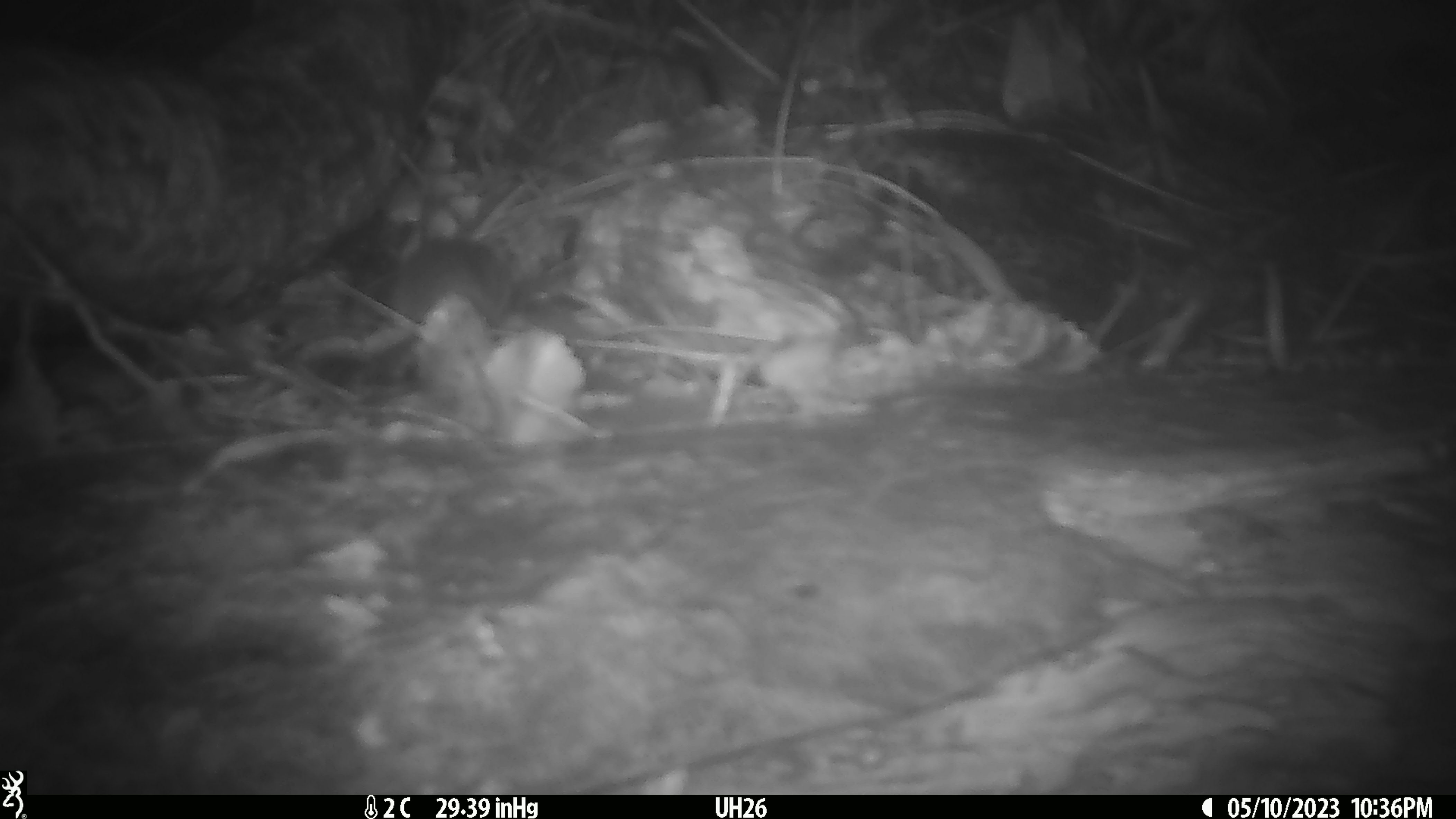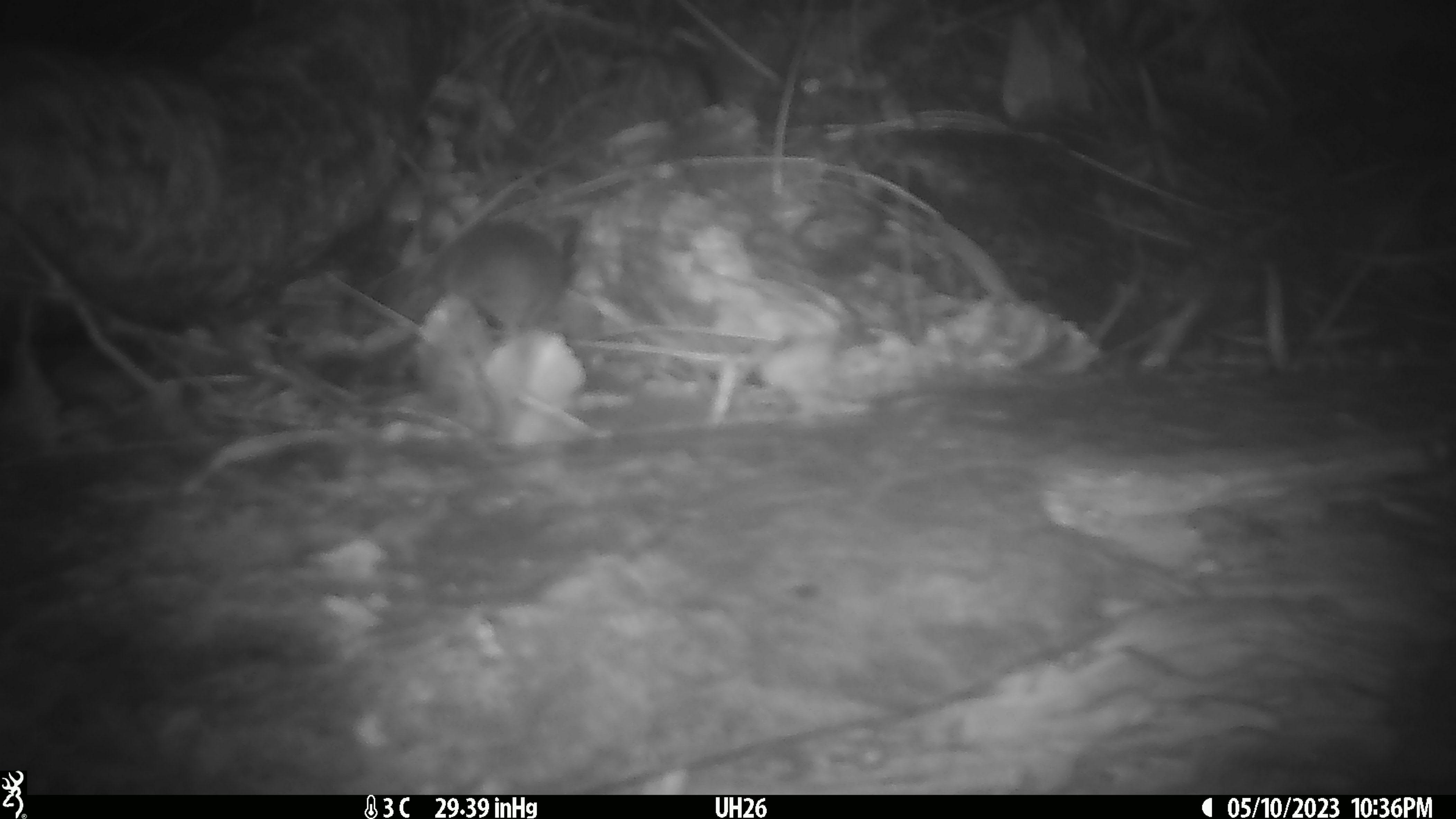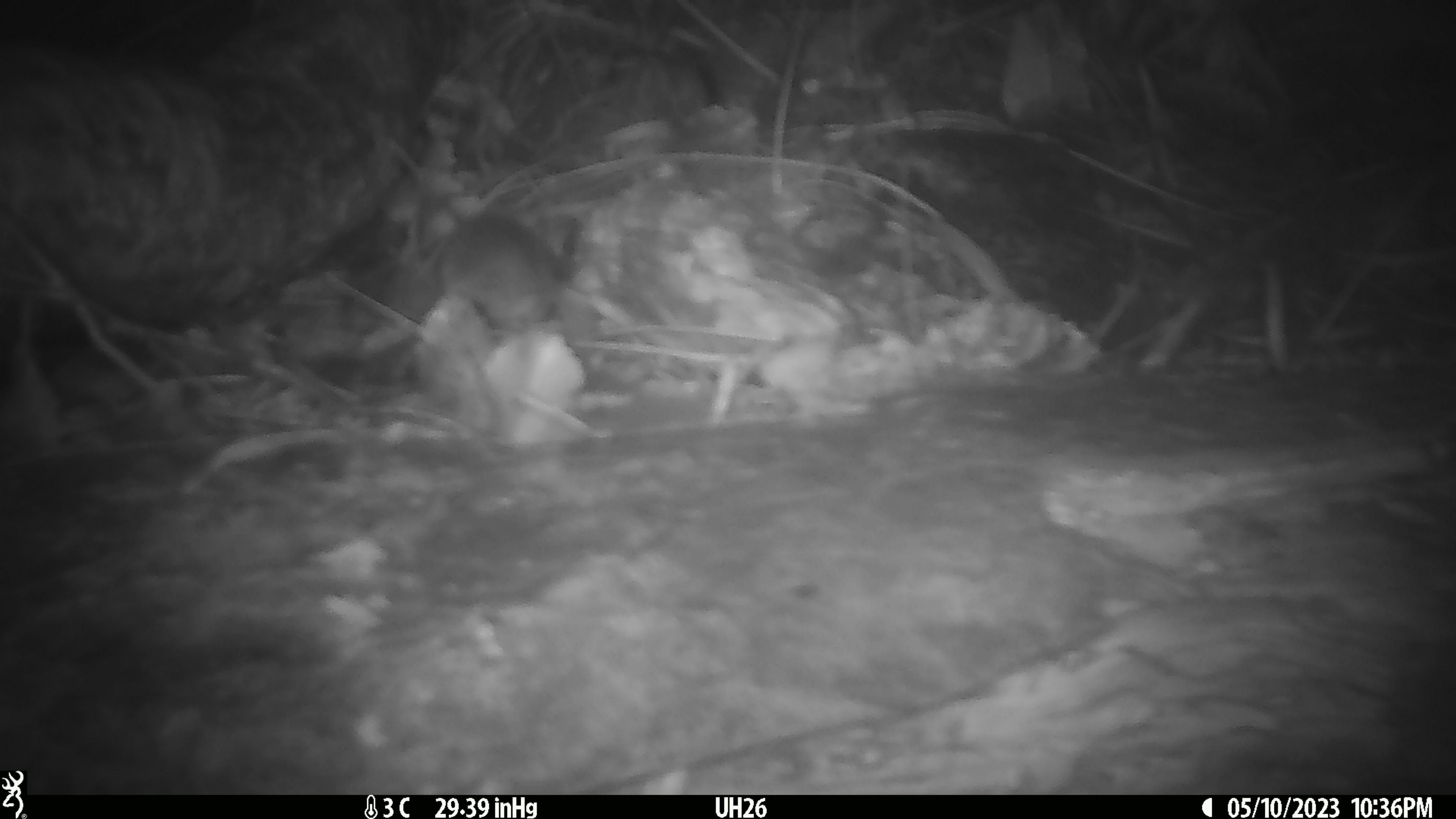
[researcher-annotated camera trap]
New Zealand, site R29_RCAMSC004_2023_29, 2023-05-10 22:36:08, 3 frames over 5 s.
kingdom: Animalia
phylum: Chordata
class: Mammalia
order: Rodentia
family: Muridae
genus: Mus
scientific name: Mus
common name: mouse